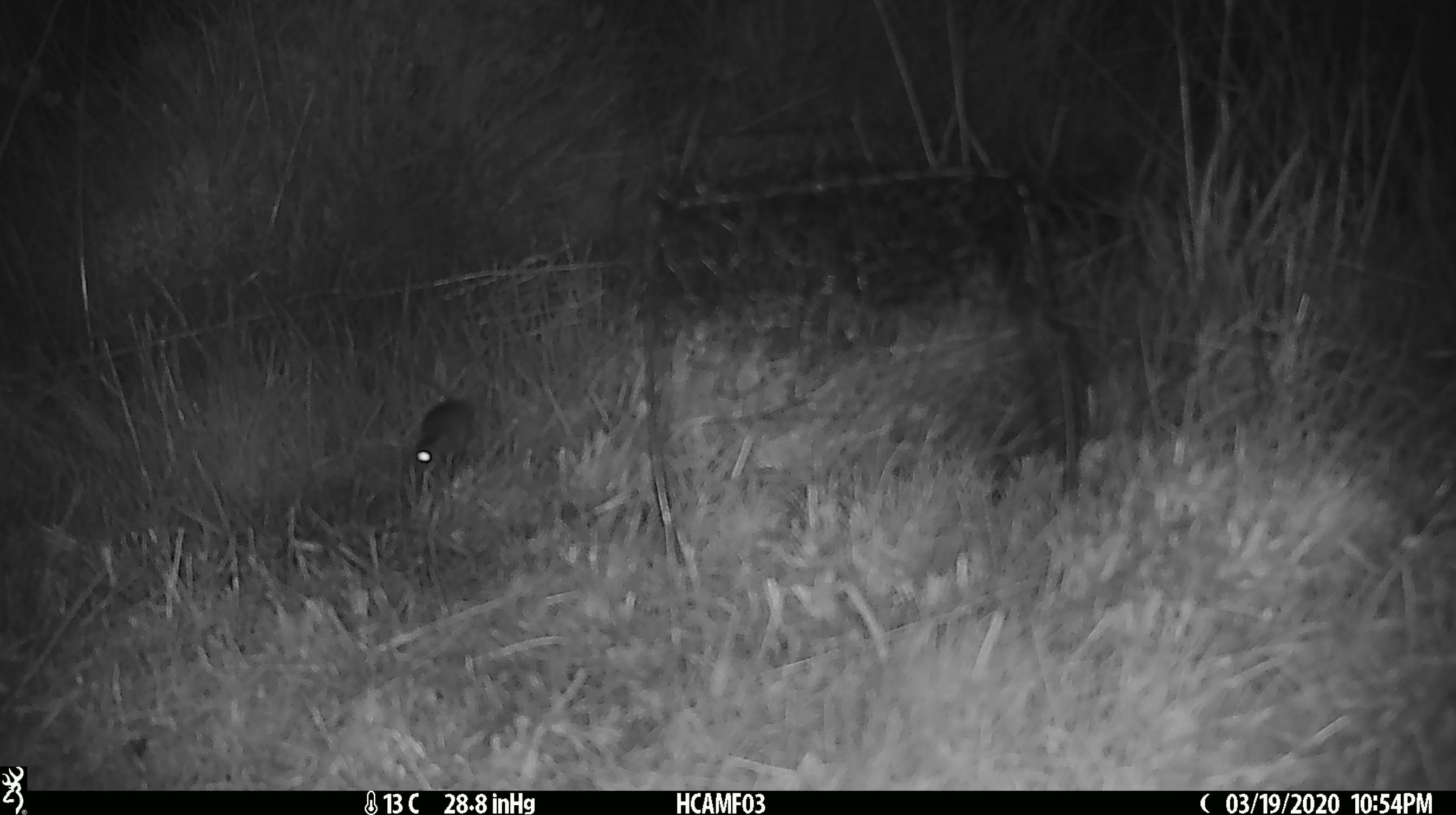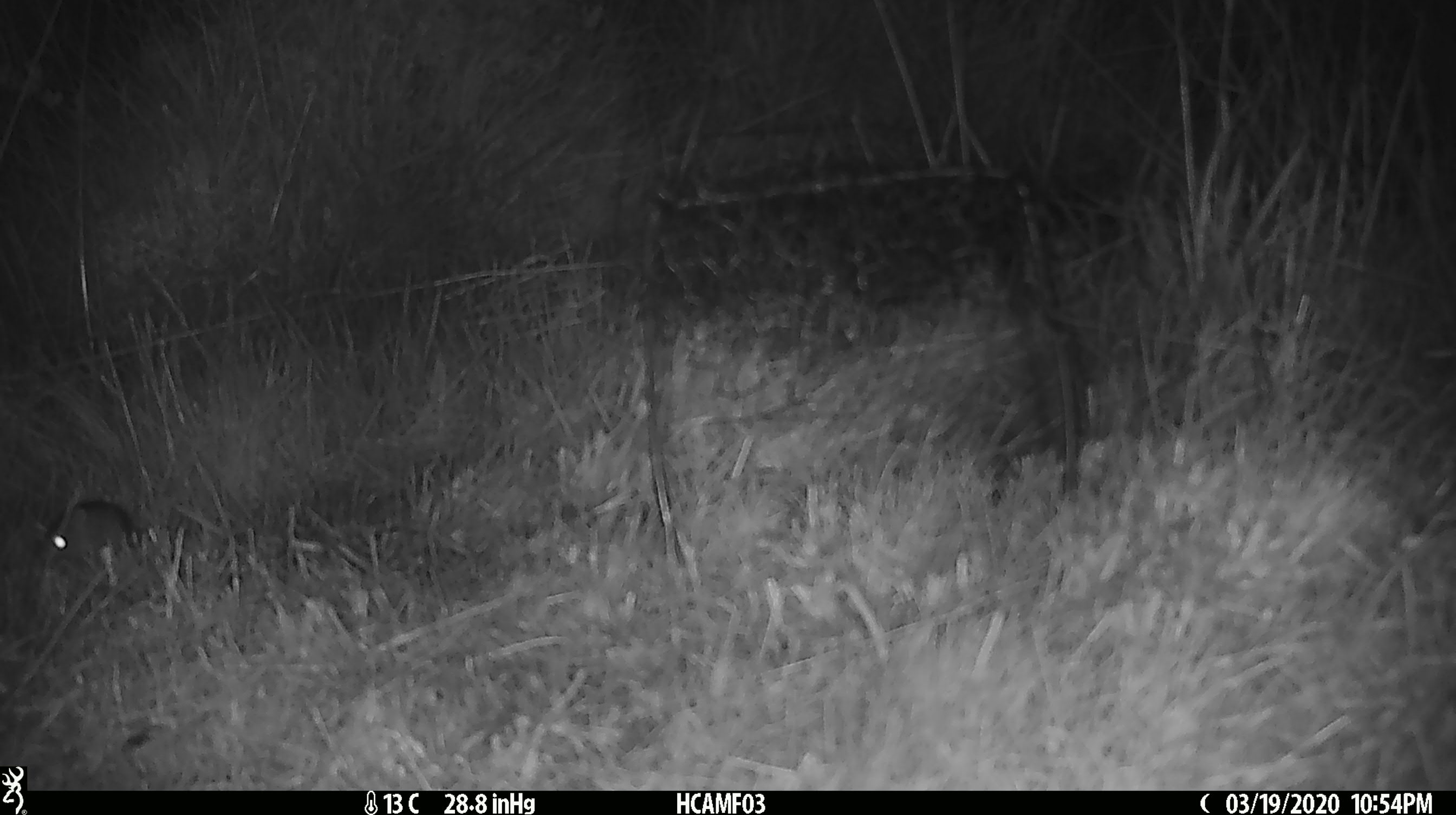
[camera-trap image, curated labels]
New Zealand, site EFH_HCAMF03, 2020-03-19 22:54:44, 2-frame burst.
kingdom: Animalia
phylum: Chordata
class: Mammalia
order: Rodentia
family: Muridae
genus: Mus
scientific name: Mus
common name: mouse